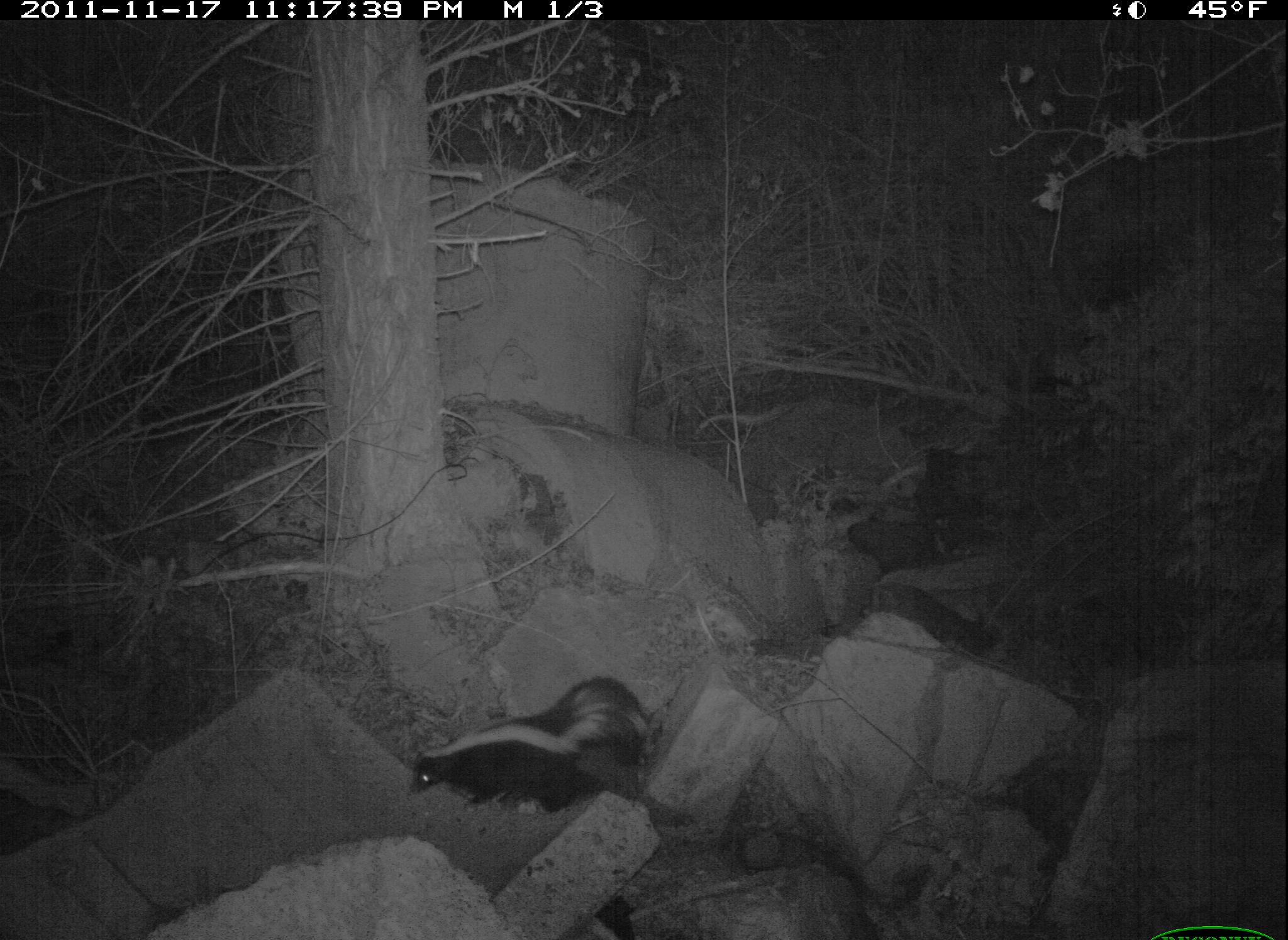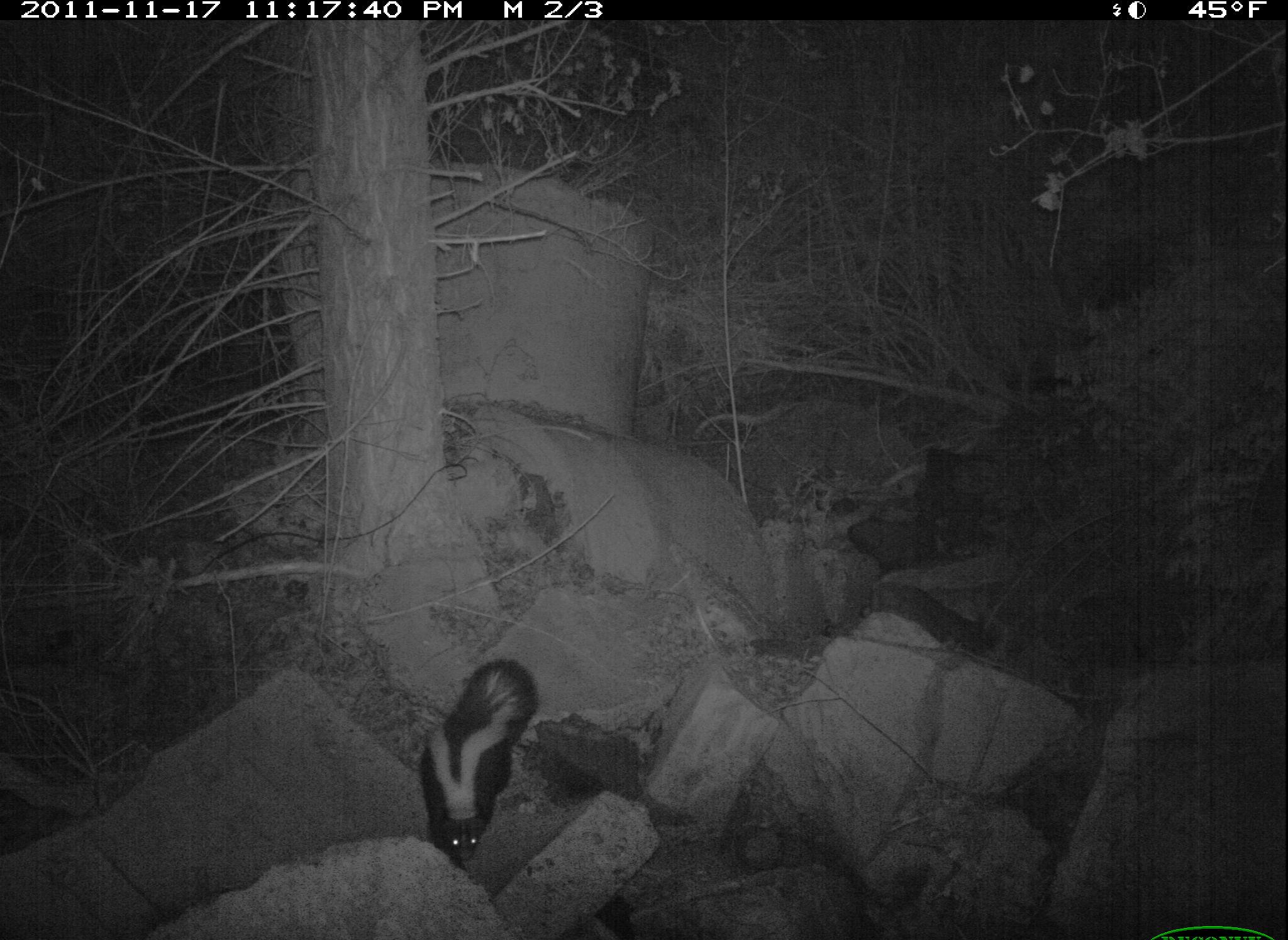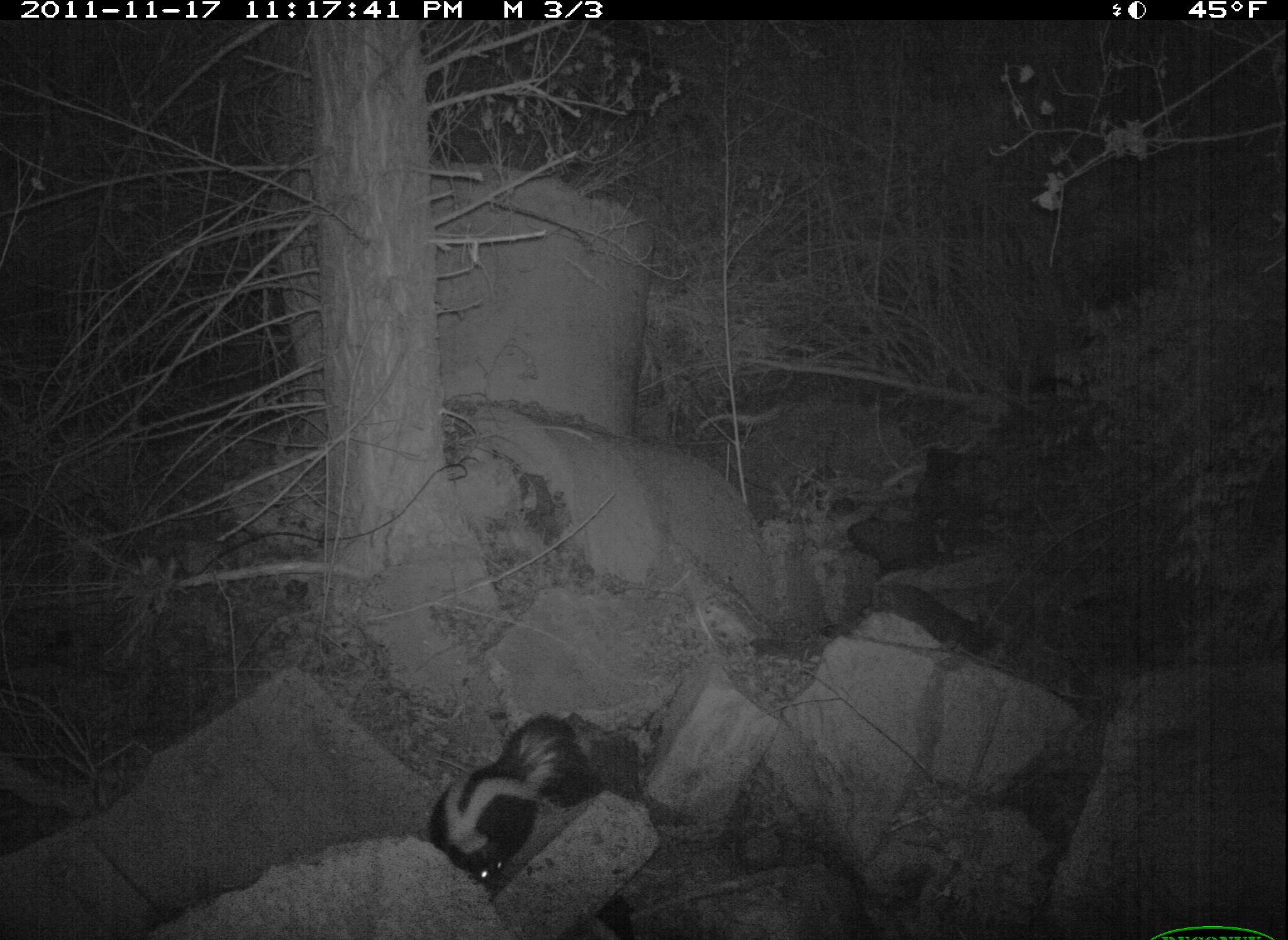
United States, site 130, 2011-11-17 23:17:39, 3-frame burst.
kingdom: Animalia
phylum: Chordata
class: Mammalia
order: Carnivora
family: Mephitidae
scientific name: Mephitidae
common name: skunk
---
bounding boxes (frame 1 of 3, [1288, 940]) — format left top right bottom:
skunk: 394 665 662 825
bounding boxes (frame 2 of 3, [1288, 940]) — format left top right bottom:
skunk: 409 644 544 870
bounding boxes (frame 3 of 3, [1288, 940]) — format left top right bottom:
skunk: 423 709 633 891